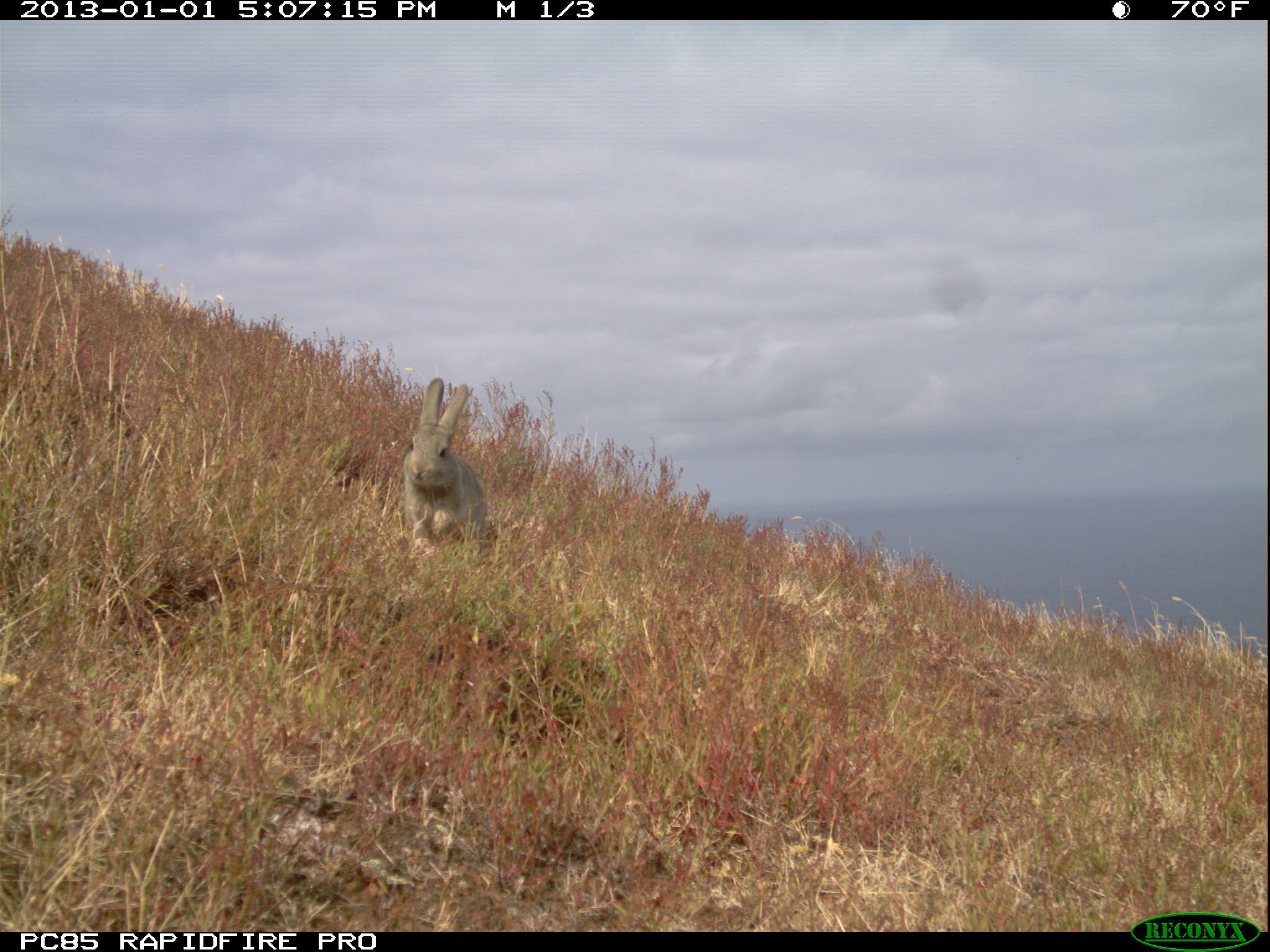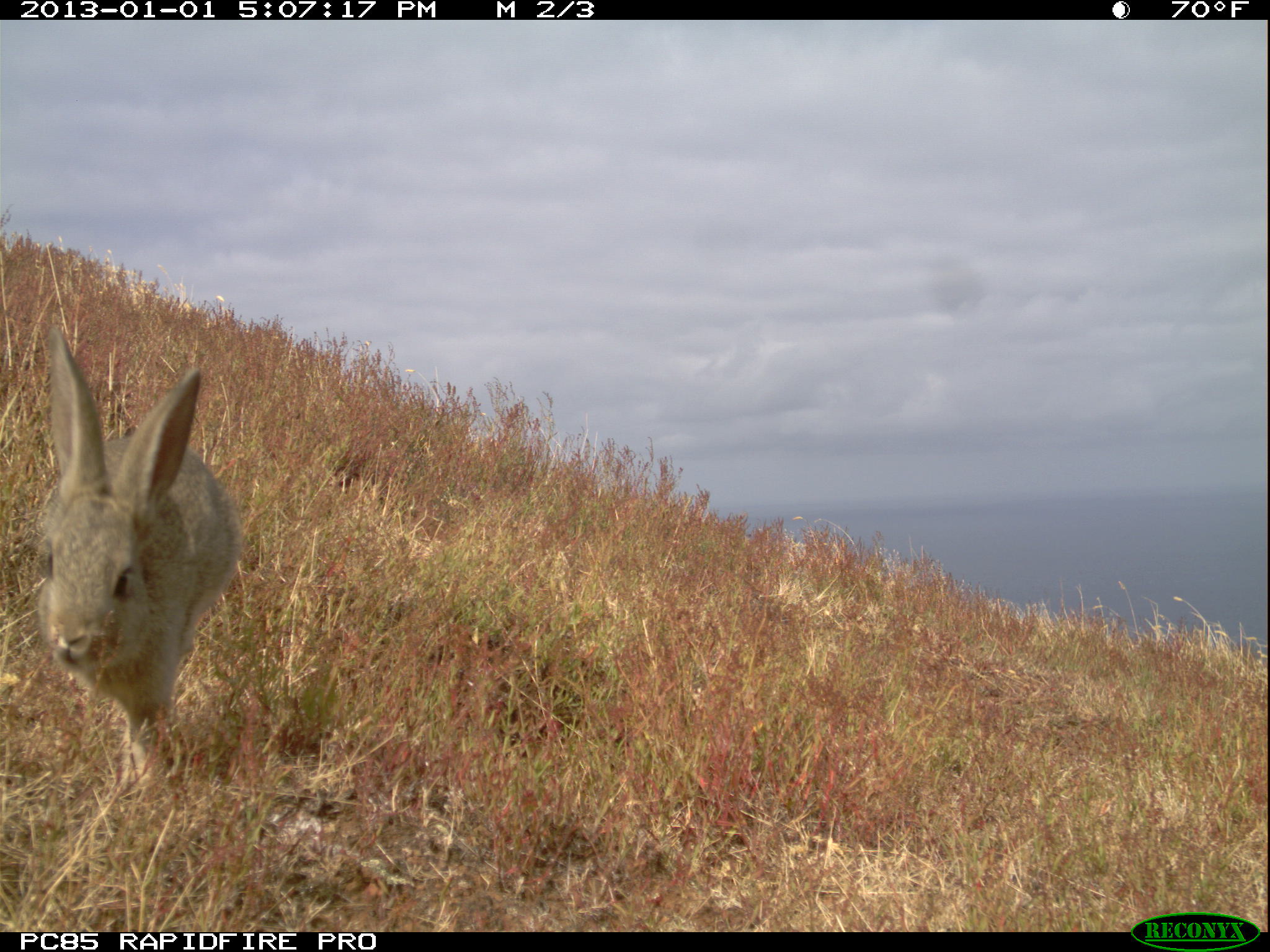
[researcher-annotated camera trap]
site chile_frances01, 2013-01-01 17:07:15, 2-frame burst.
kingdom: Animalia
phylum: Chordata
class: Mammalia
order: Lagomorpha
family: Leporidae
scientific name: Leporidae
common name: rabbits and hares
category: rabbit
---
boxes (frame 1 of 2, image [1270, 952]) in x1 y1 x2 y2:
rabbit: 397 377 490 553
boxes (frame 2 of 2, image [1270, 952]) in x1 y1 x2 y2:
rabbit: 29 325 240 790